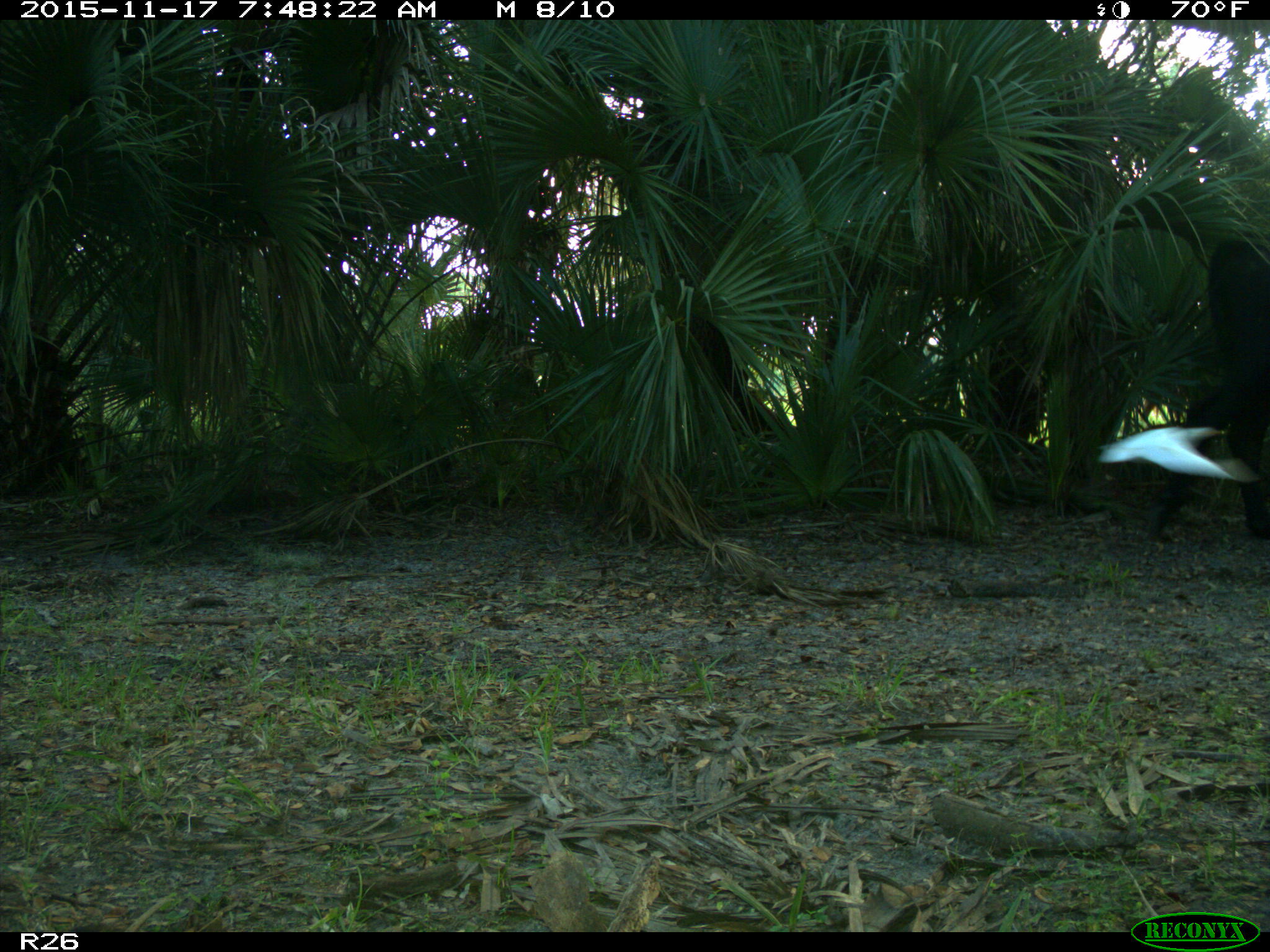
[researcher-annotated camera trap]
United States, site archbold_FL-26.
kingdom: Animalia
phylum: Chordata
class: Mammalia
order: Artiodactyla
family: Bovidae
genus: Bos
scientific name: Bos taurus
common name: domestic cow